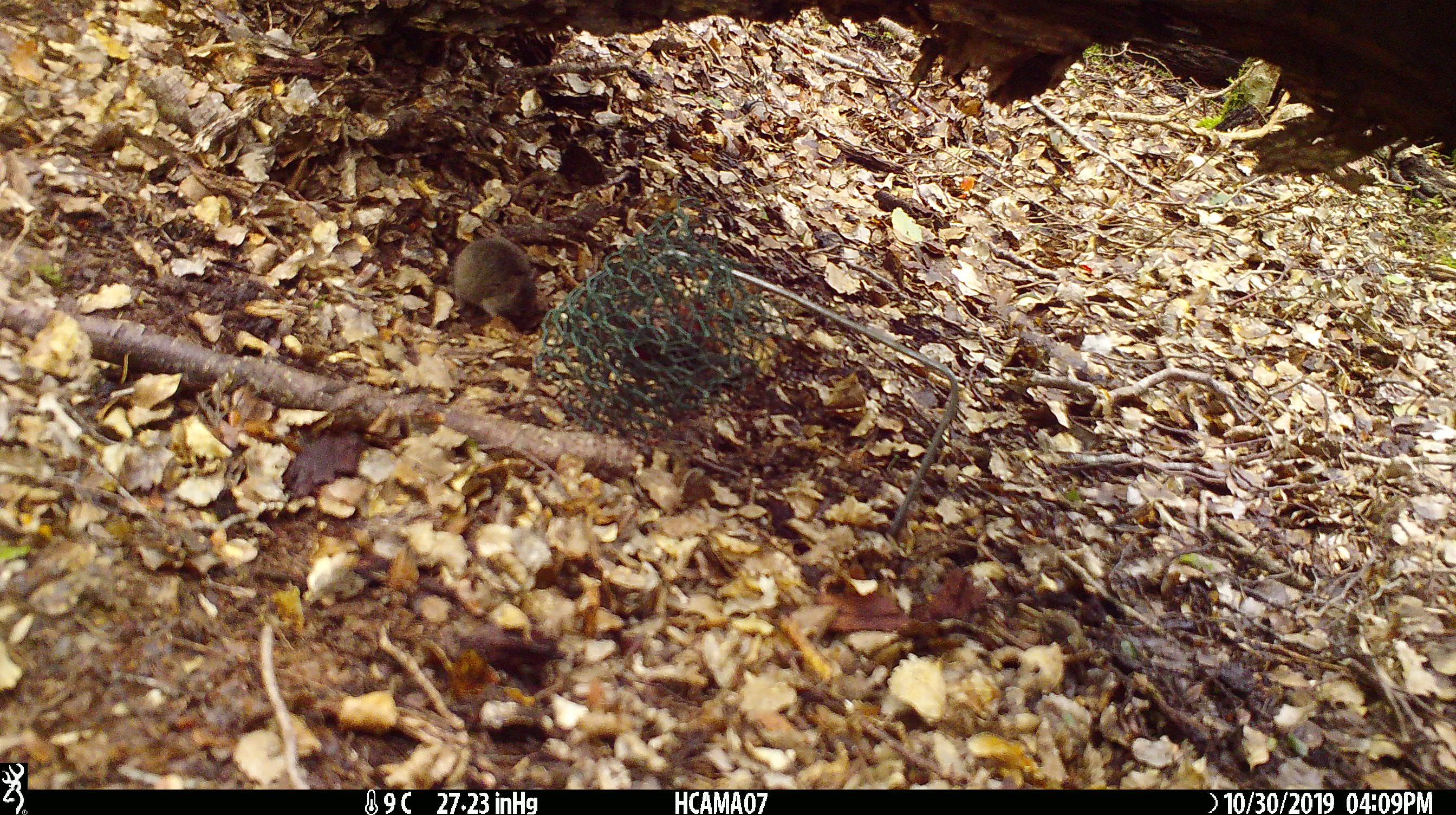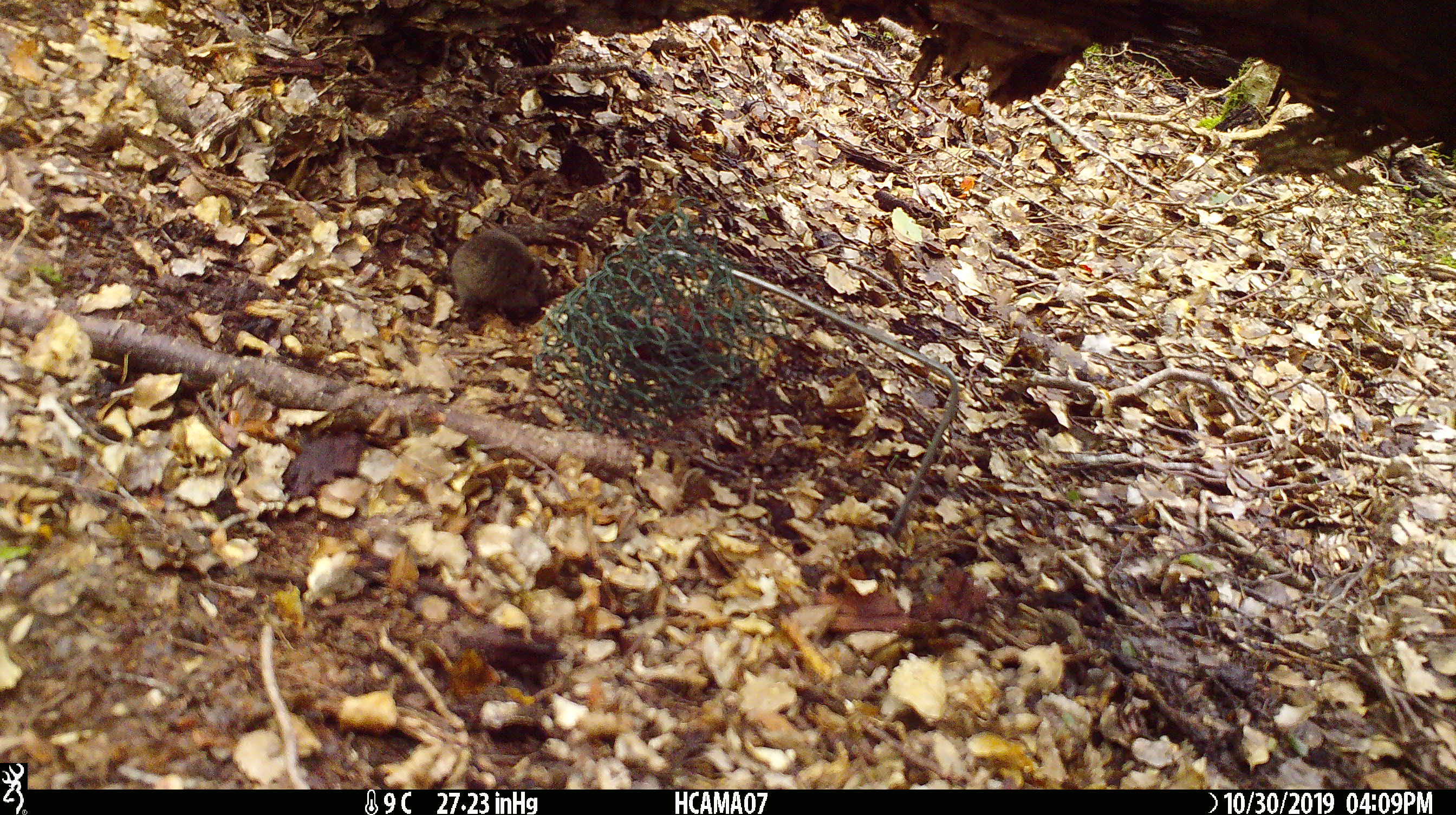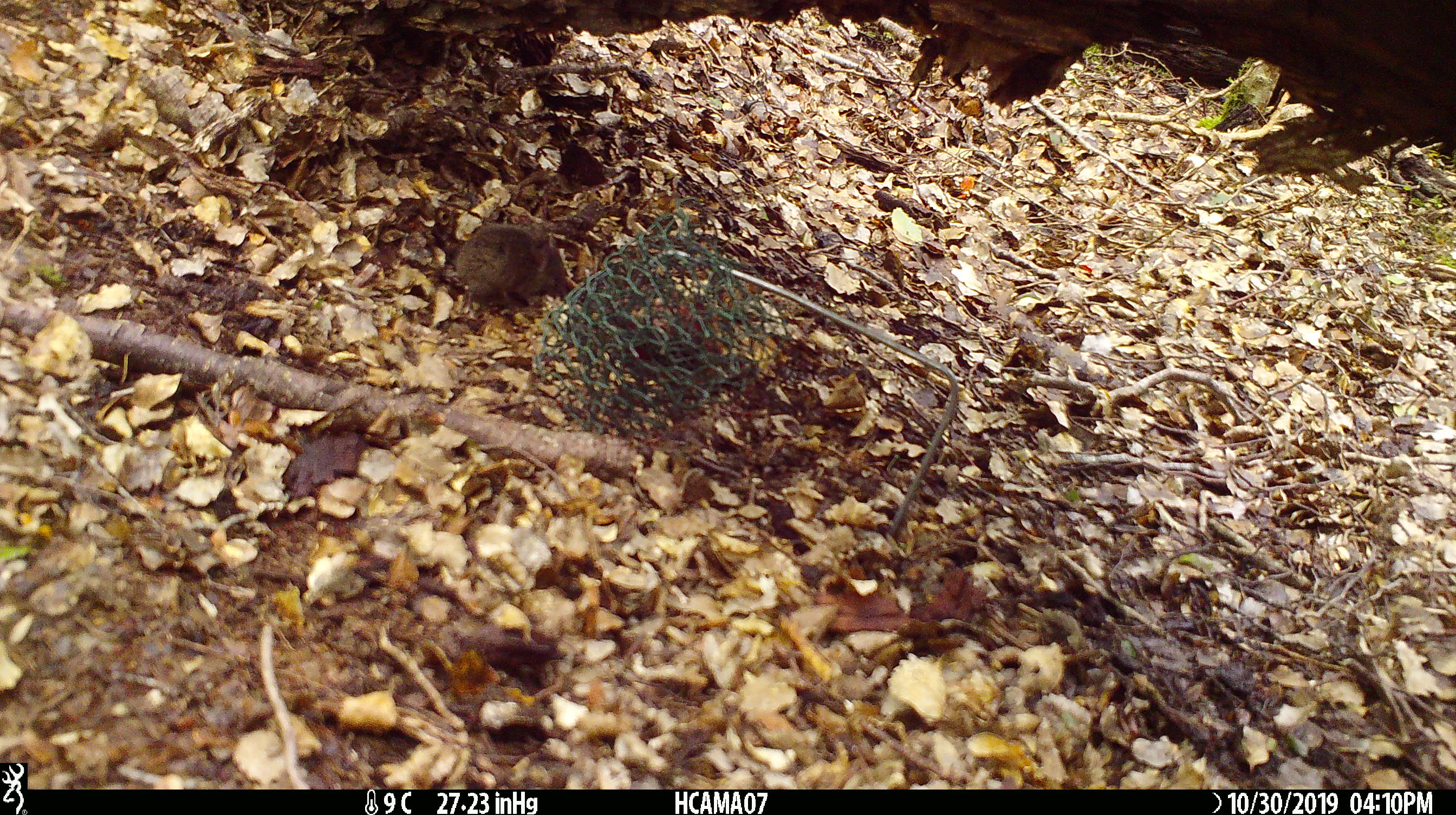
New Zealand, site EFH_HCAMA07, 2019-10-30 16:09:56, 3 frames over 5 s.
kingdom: Animalia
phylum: Chordata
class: Mammalia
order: Rodentia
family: Muridae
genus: Mus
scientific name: Mus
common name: mouse